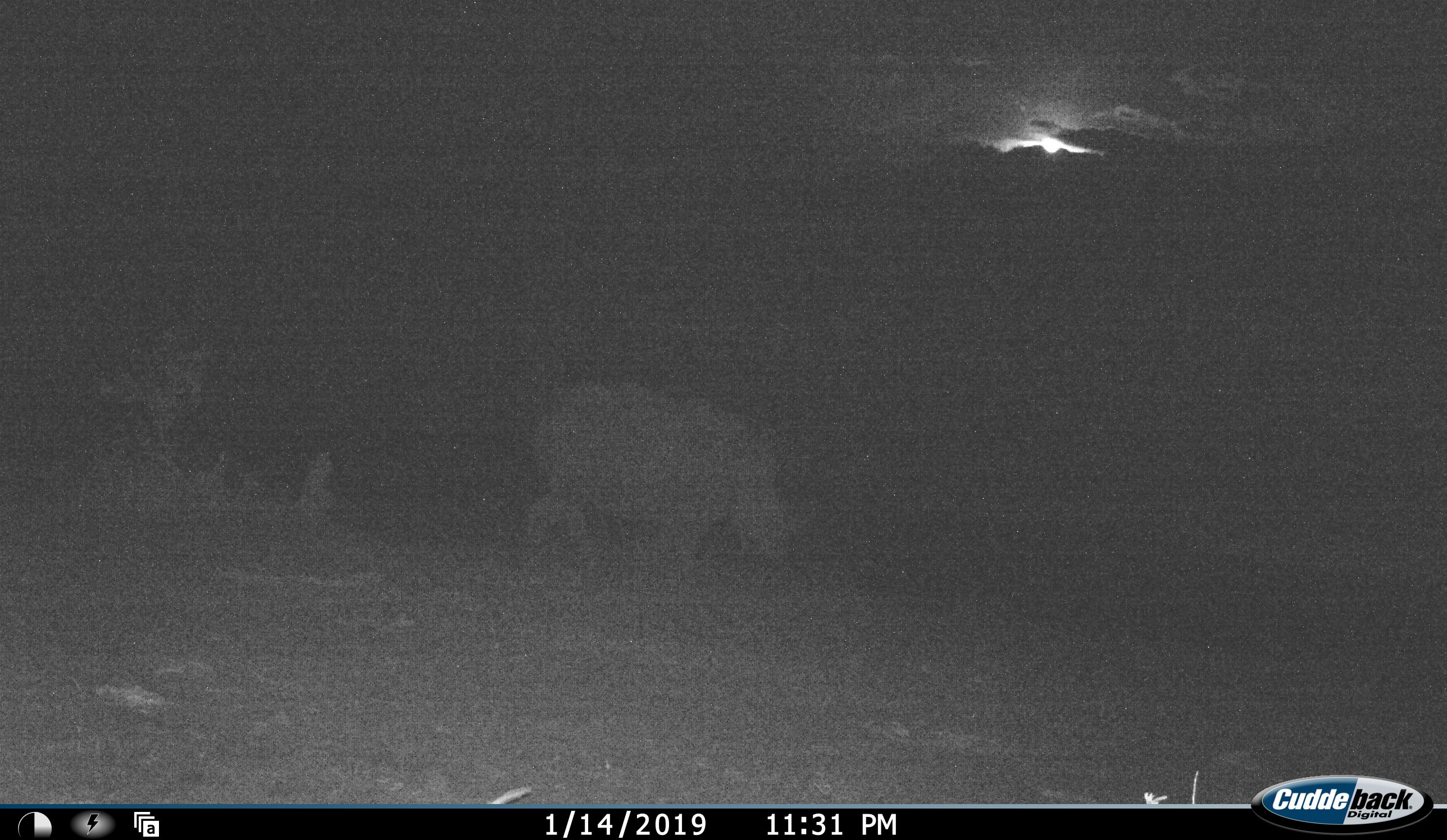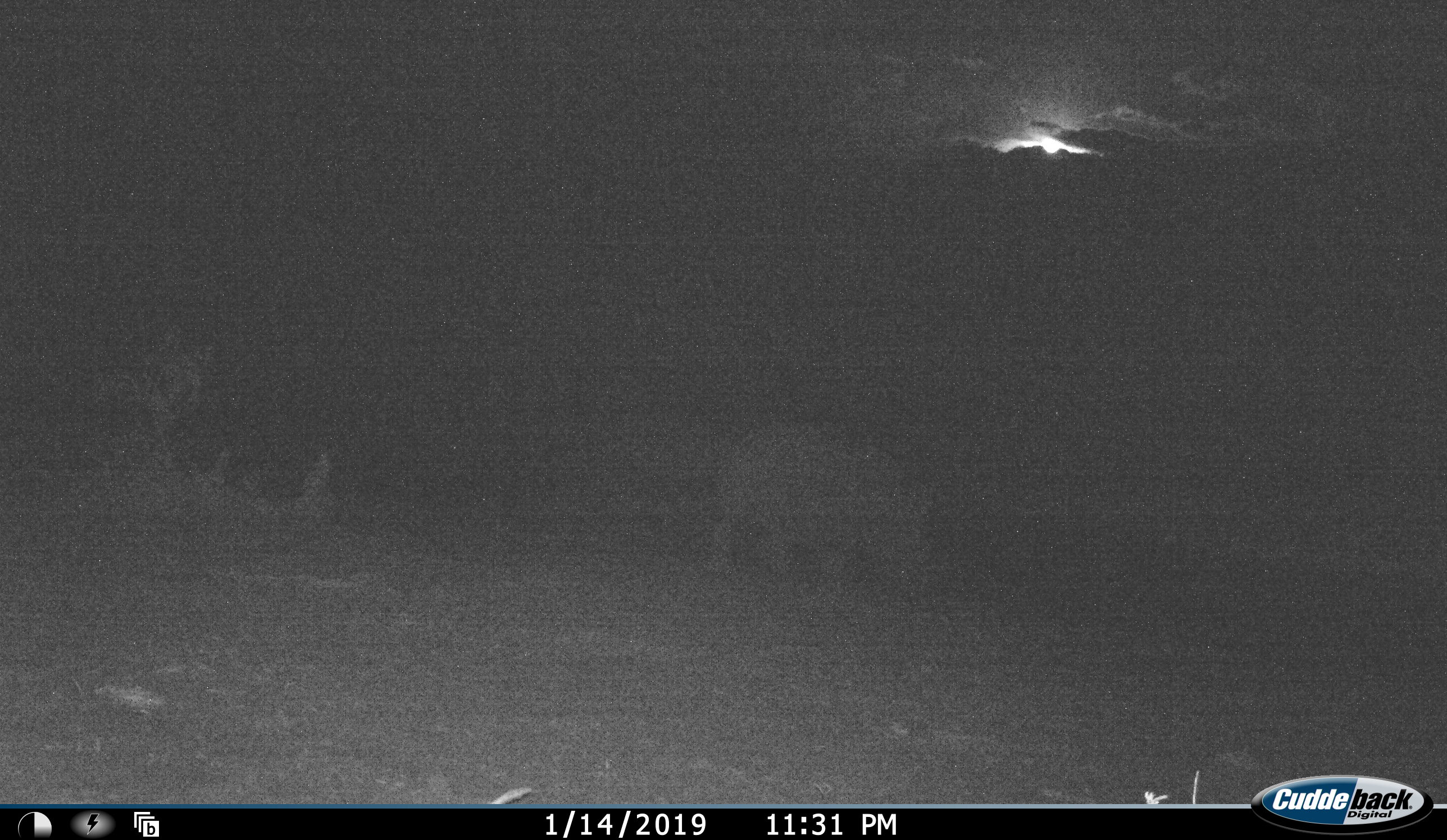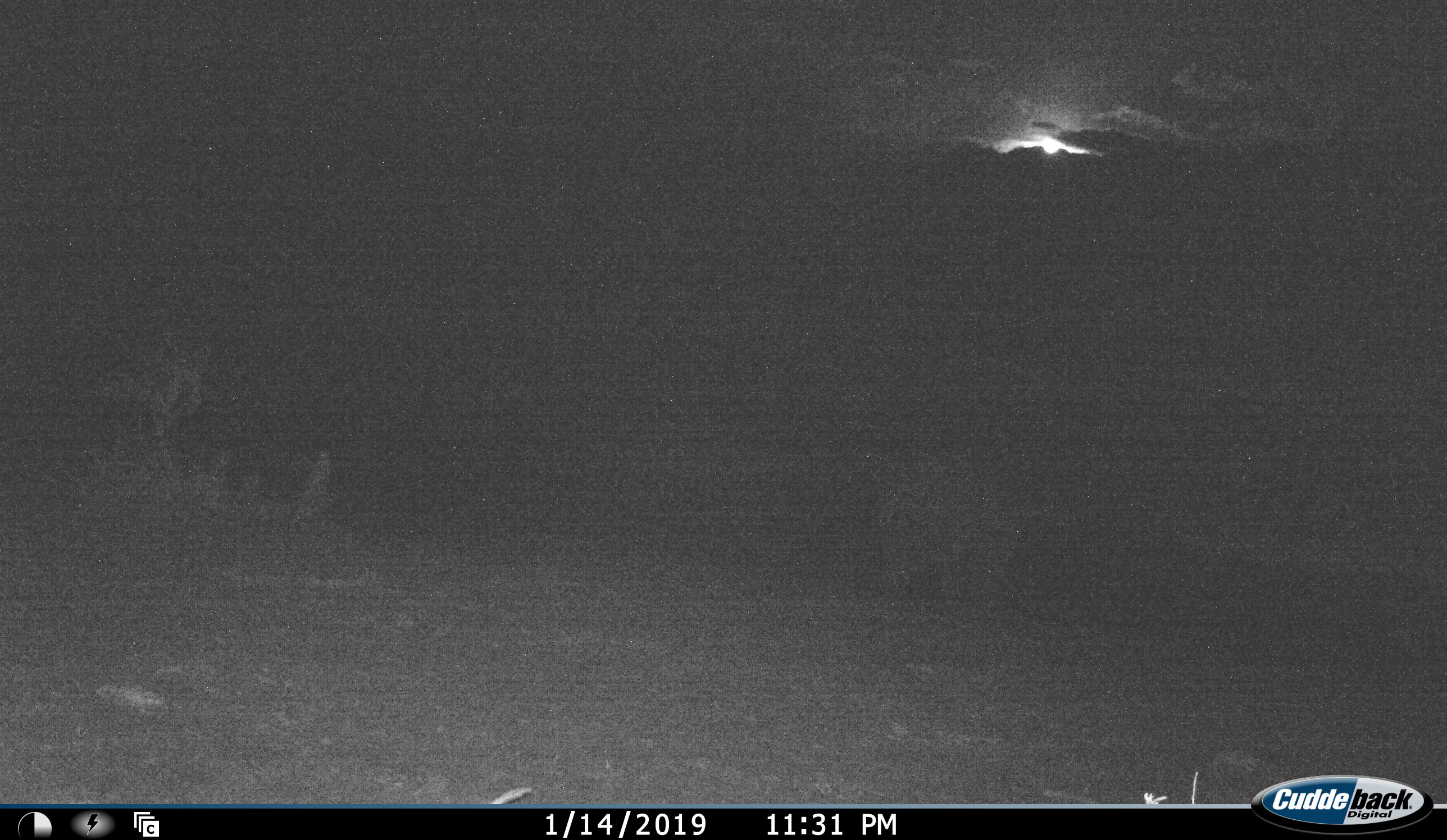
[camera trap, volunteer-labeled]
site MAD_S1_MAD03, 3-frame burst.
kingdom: Animalia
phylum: Chordata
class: Mammalia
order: Perissodactyla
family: Rhinocerotidae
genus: Ceratotherium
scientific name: Ceratotherium simum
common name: white rhinoceros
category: rhinoceroswhite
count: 1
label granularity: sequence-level